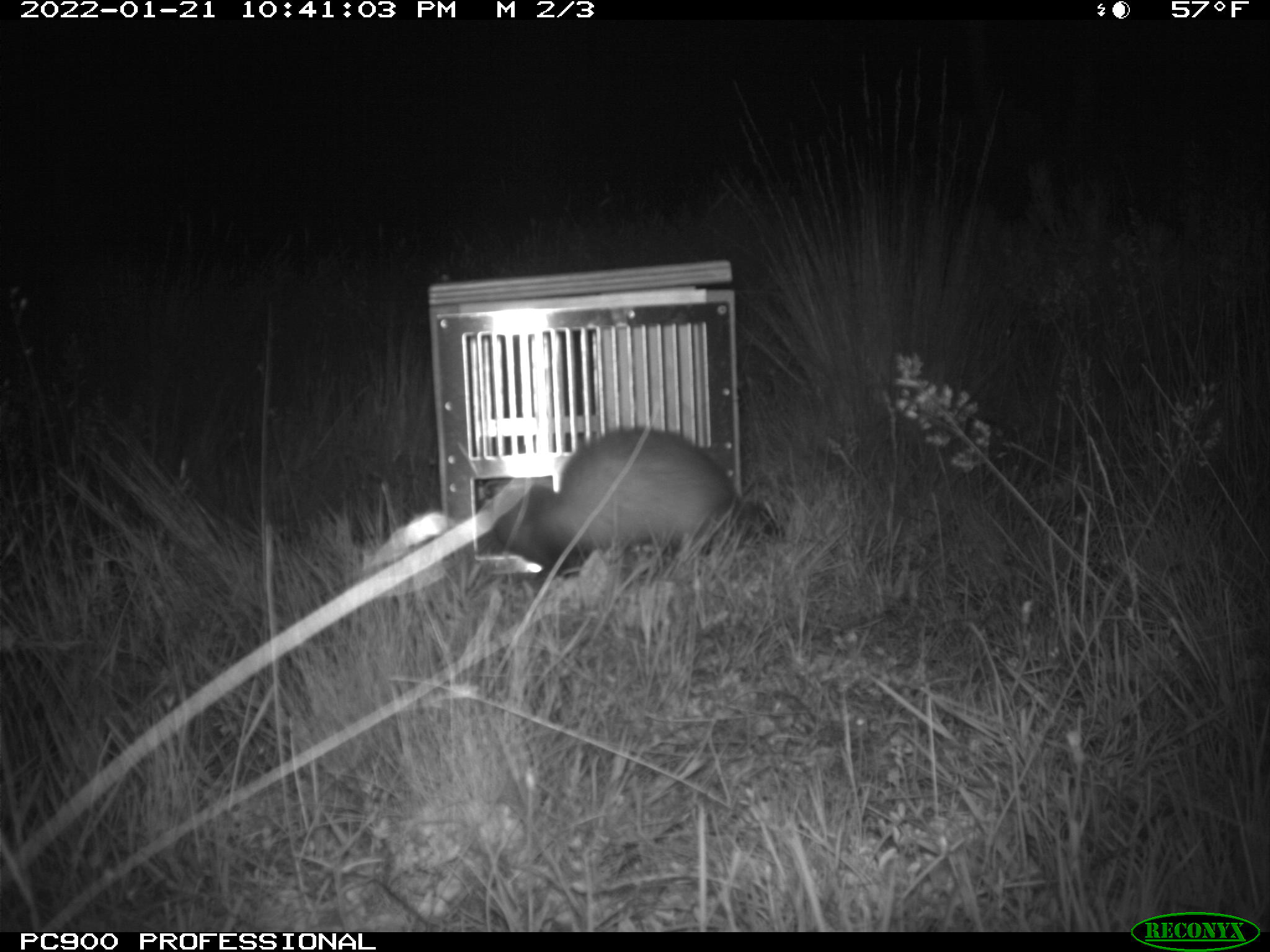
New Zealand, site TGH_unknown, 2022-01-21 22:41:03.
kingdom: Animalia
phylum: Chordata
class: Mammalia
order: Carnivora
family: Mustelidae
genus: Mustela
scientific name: Mustela furo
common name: ferret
Ferret (Mustela furo).